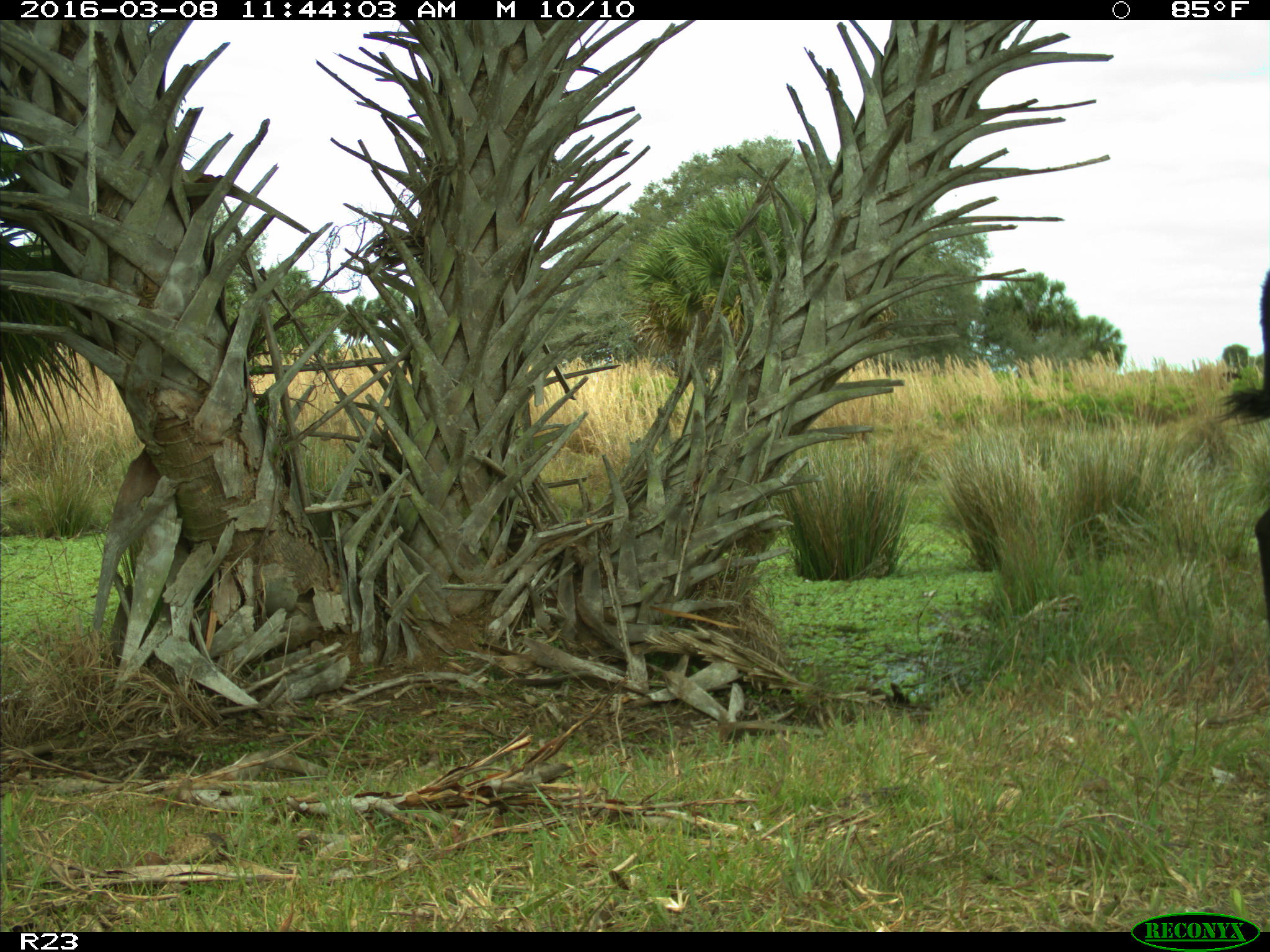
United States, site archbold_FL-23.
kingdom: Animalia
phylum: Chordata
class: Mammalia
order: Artiodactyla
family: Bovidae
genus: Bos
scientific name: Bos taurus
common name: domestic cow